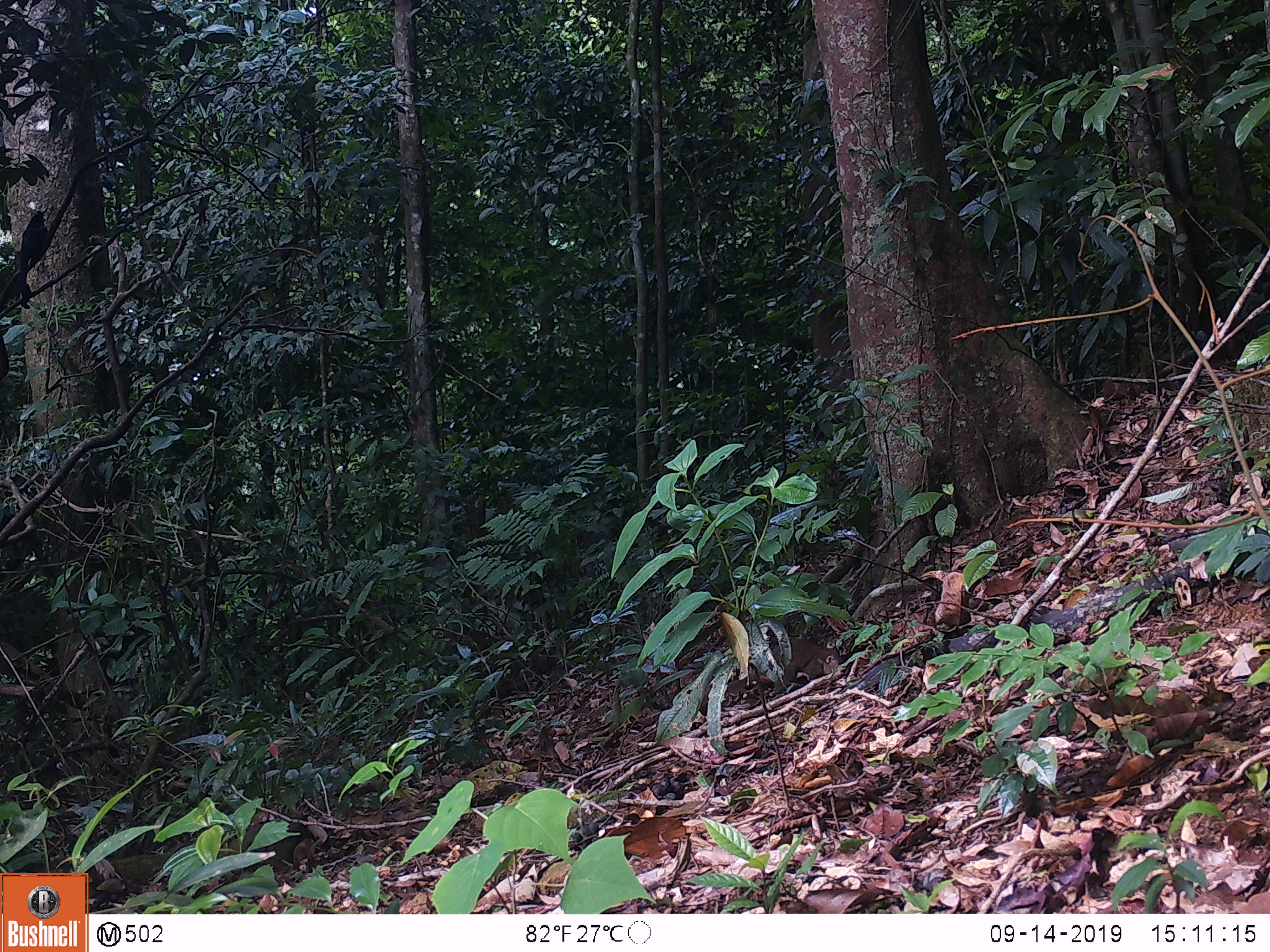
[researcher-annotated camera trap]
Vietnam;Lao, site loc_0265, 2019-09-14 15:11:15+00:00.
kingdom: Animalia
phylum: Chordata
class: Mammalia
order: Scandentia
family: Tupaiidae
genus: Tupaia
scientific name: Tupaia belangeri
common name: northern treeshrew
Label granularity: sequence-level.